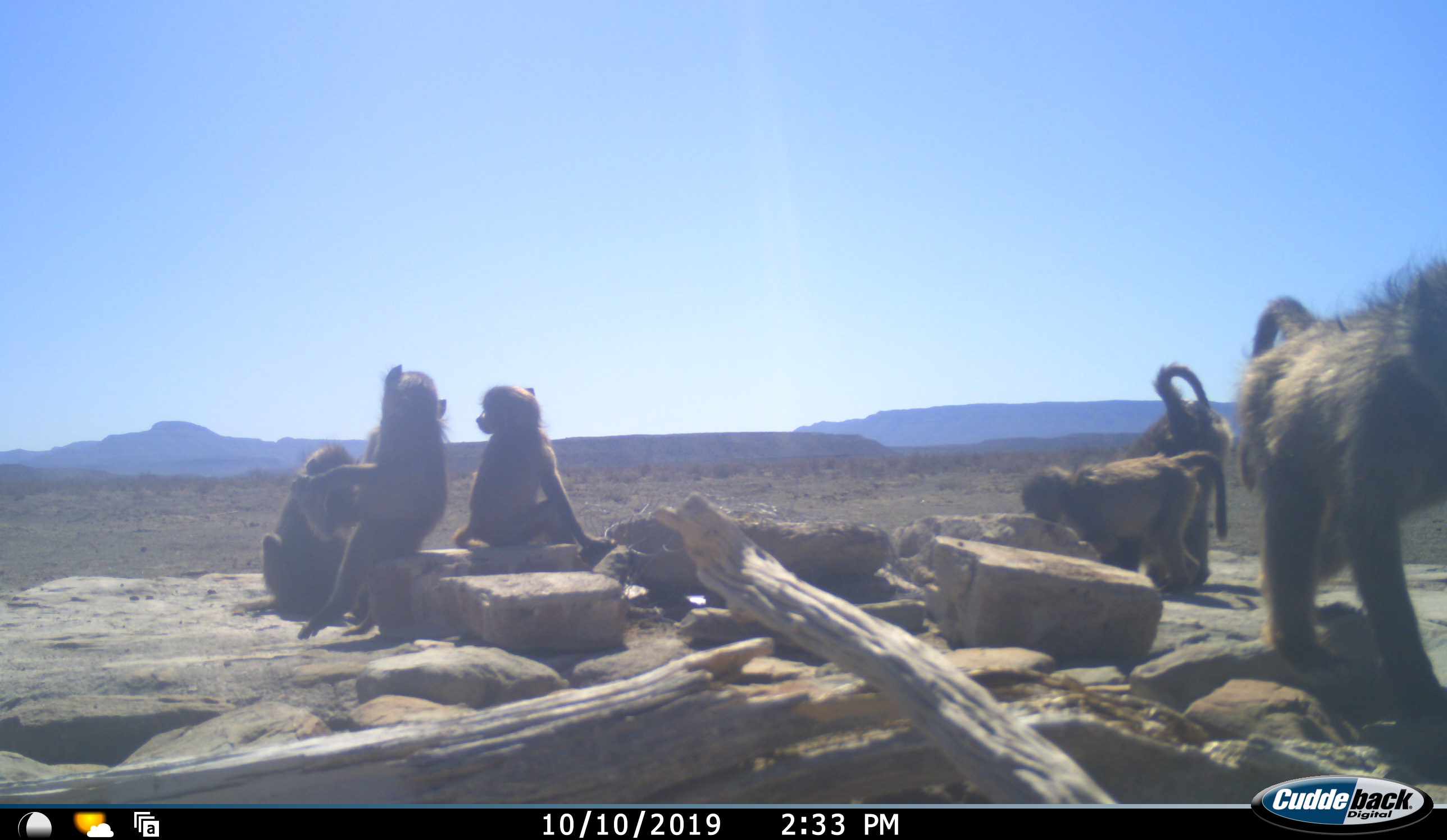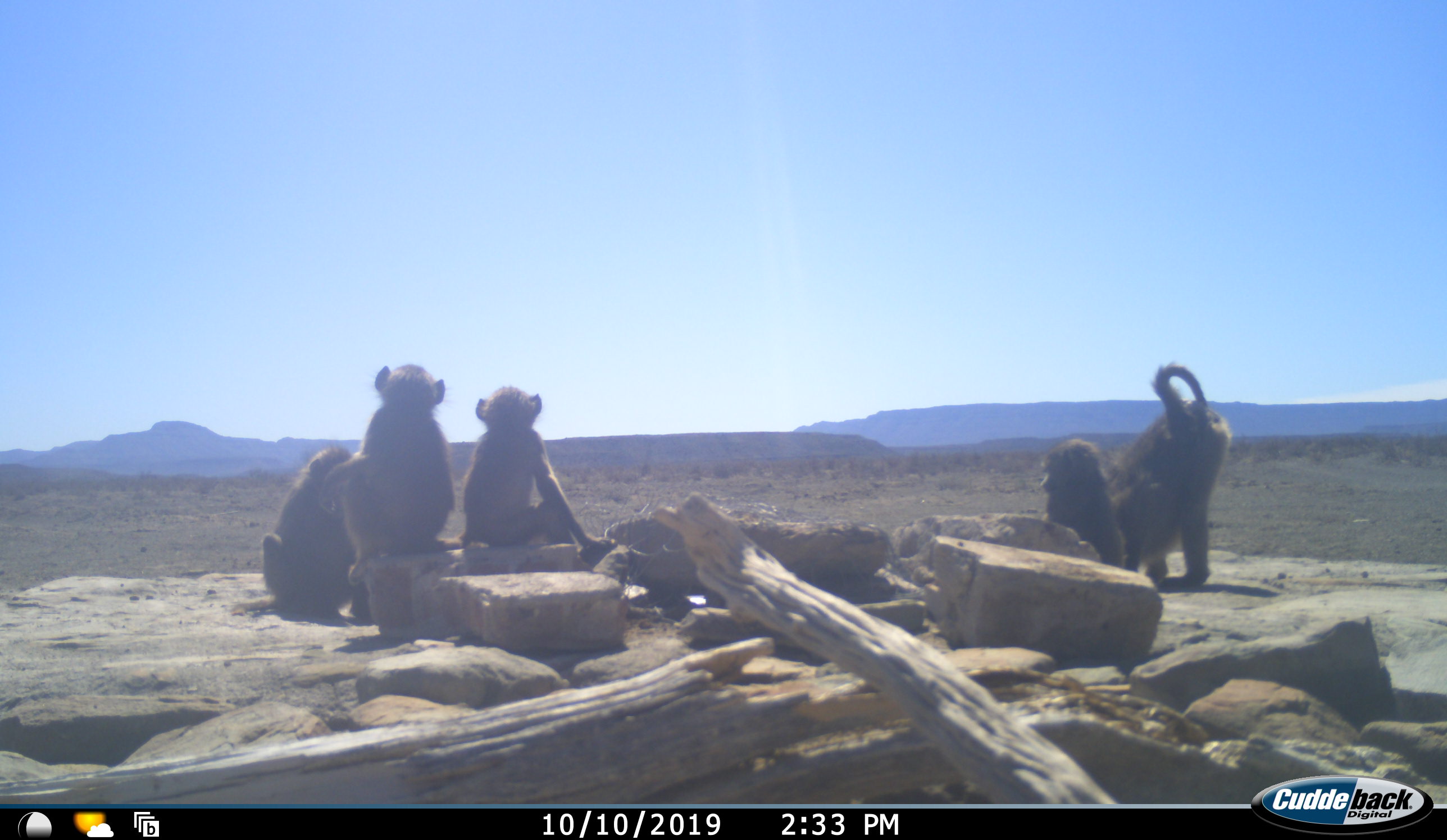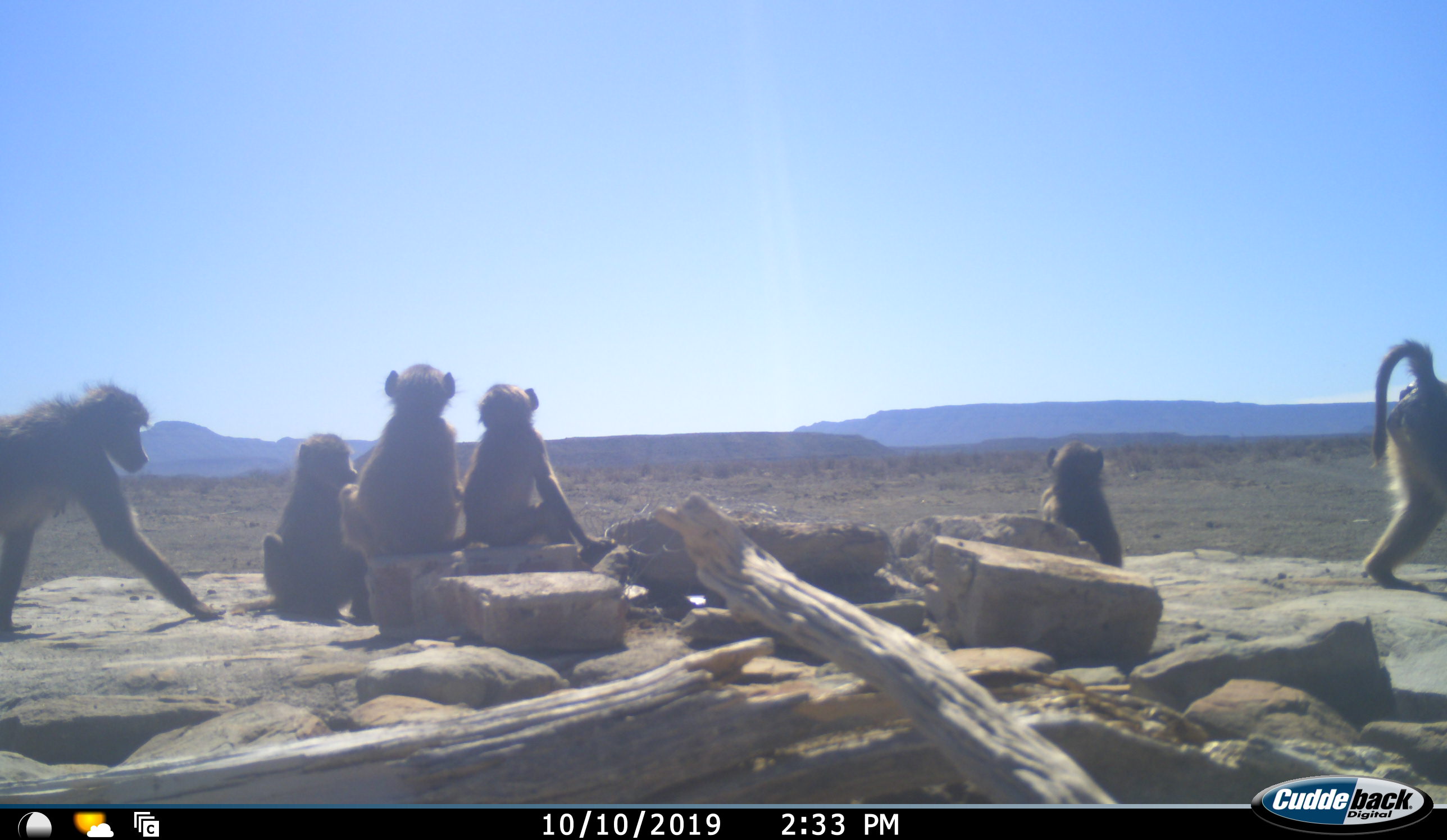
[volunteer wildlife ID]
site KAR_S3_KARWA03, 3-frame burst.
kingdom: Animalia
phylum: Chordata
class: Mammalia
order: Primates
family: Cercopithecidae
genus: Papio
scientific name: Papio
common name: baboon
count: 6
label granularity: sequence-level